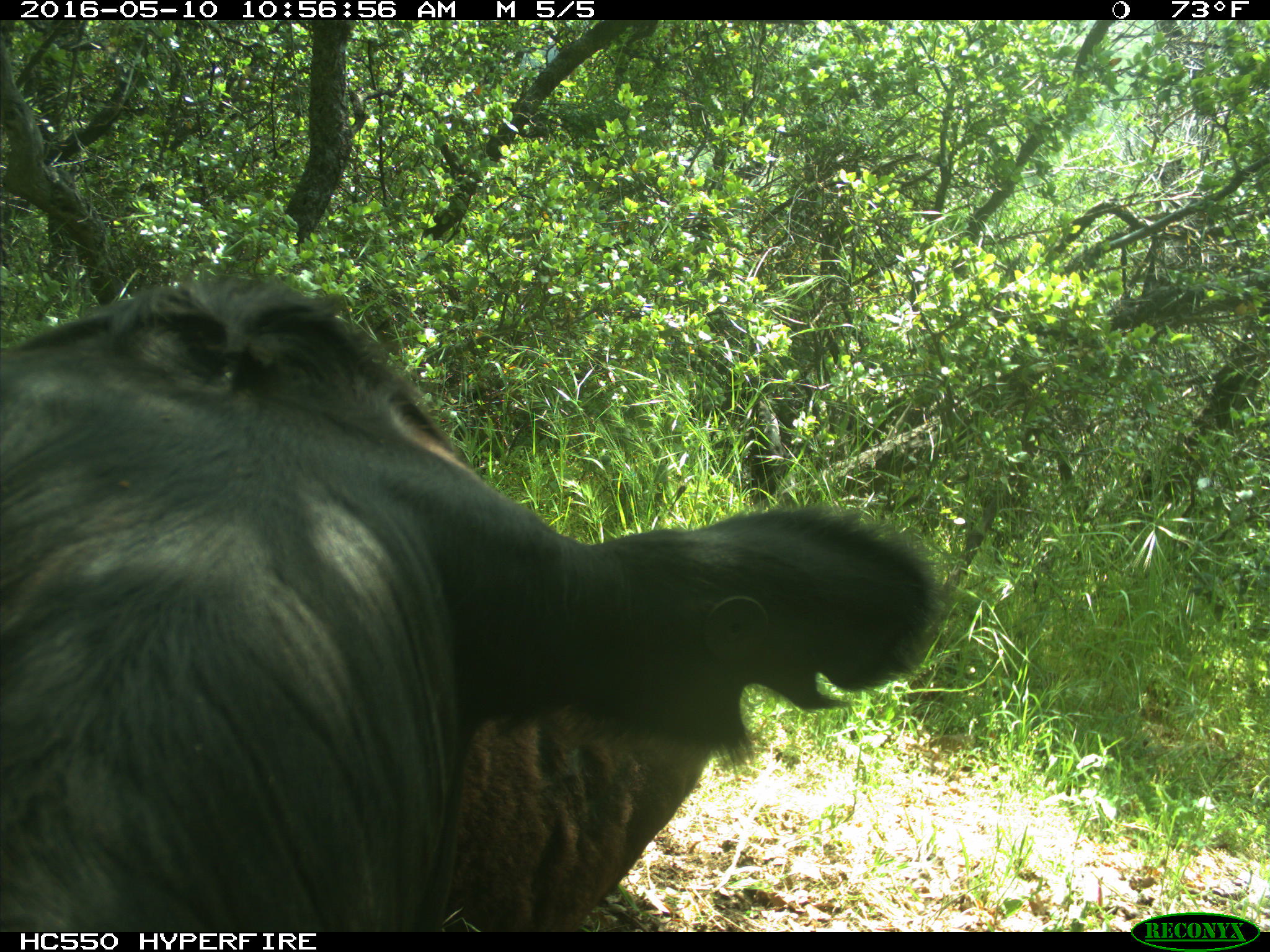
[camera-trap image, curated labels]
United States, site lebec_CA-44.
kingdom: Animalia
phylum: Chordata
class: Mammalia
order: Artiodactyla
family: Bovidae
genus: Bos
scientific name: Bos taurus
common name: domestic cow